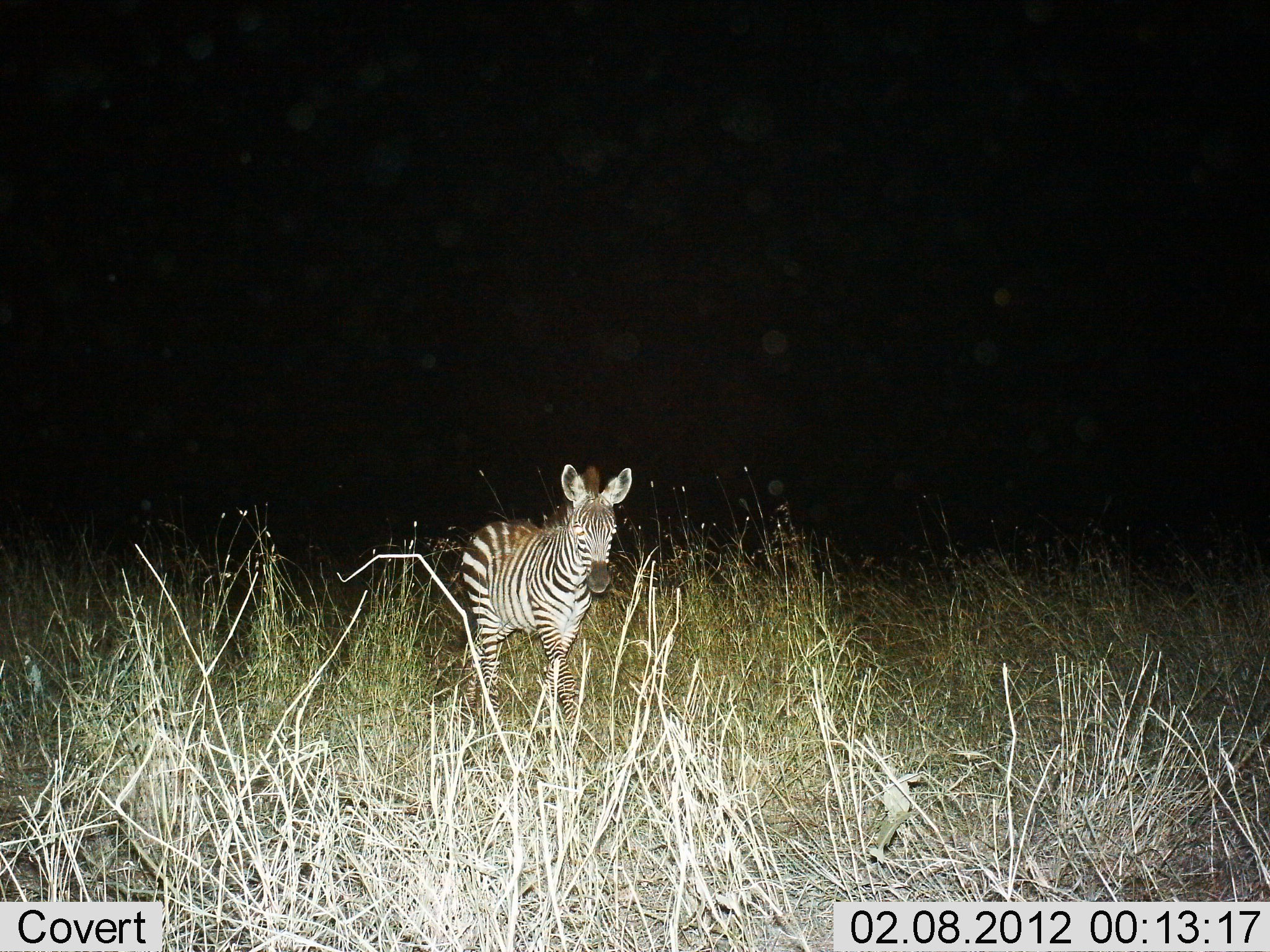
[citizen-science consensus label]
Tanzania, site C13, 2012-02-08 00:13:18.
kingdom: Animalia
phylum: Chordata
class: Mammalia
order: Perissodactyla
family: Equidae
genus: Equus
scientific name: Equus quagga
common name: plains zebra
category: zebra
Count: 1.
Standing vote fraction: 53%.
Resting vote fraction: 0%.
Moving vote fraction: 47%.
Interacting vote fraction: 0%.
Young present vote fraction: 29%.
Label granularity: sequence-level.